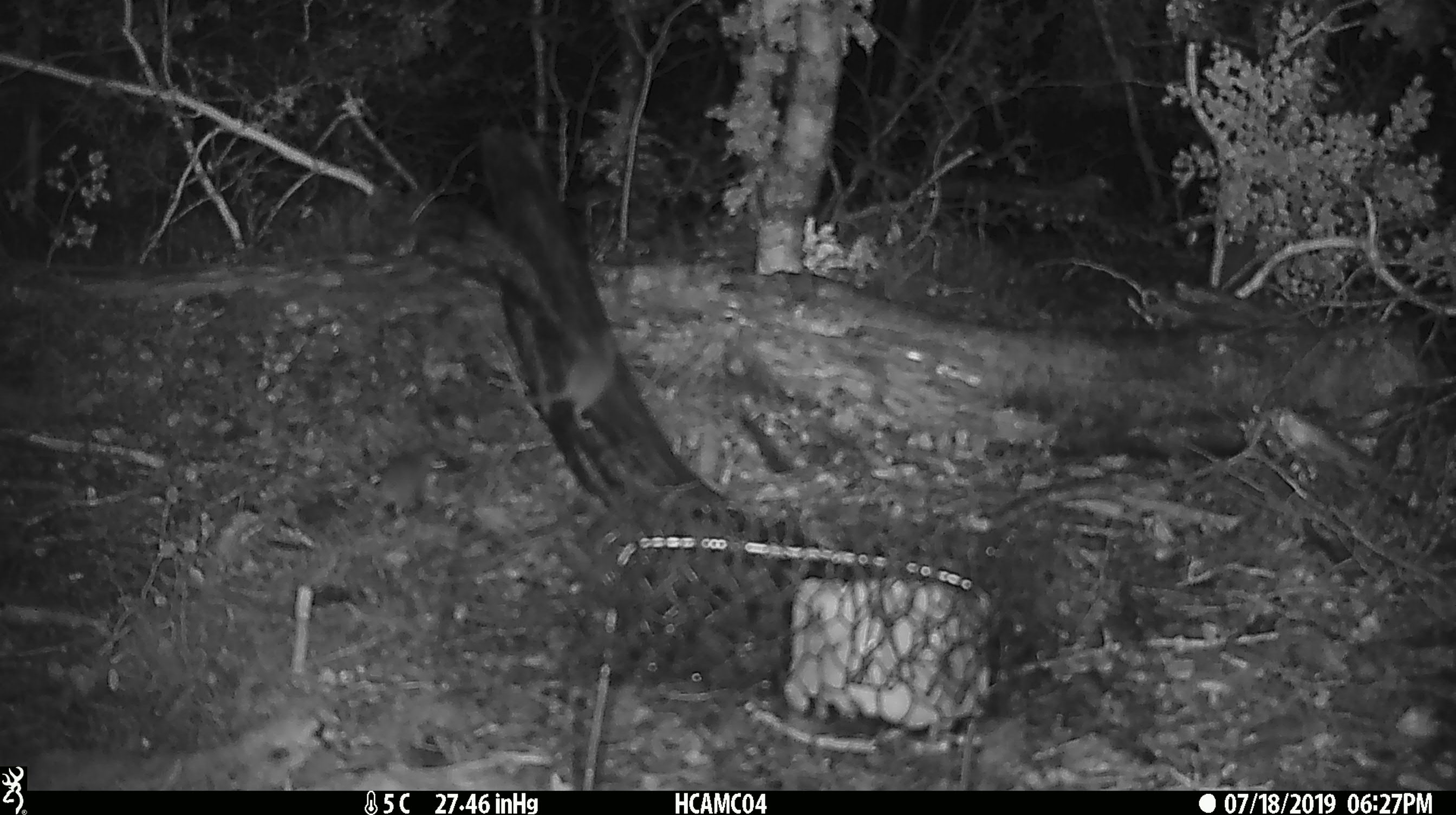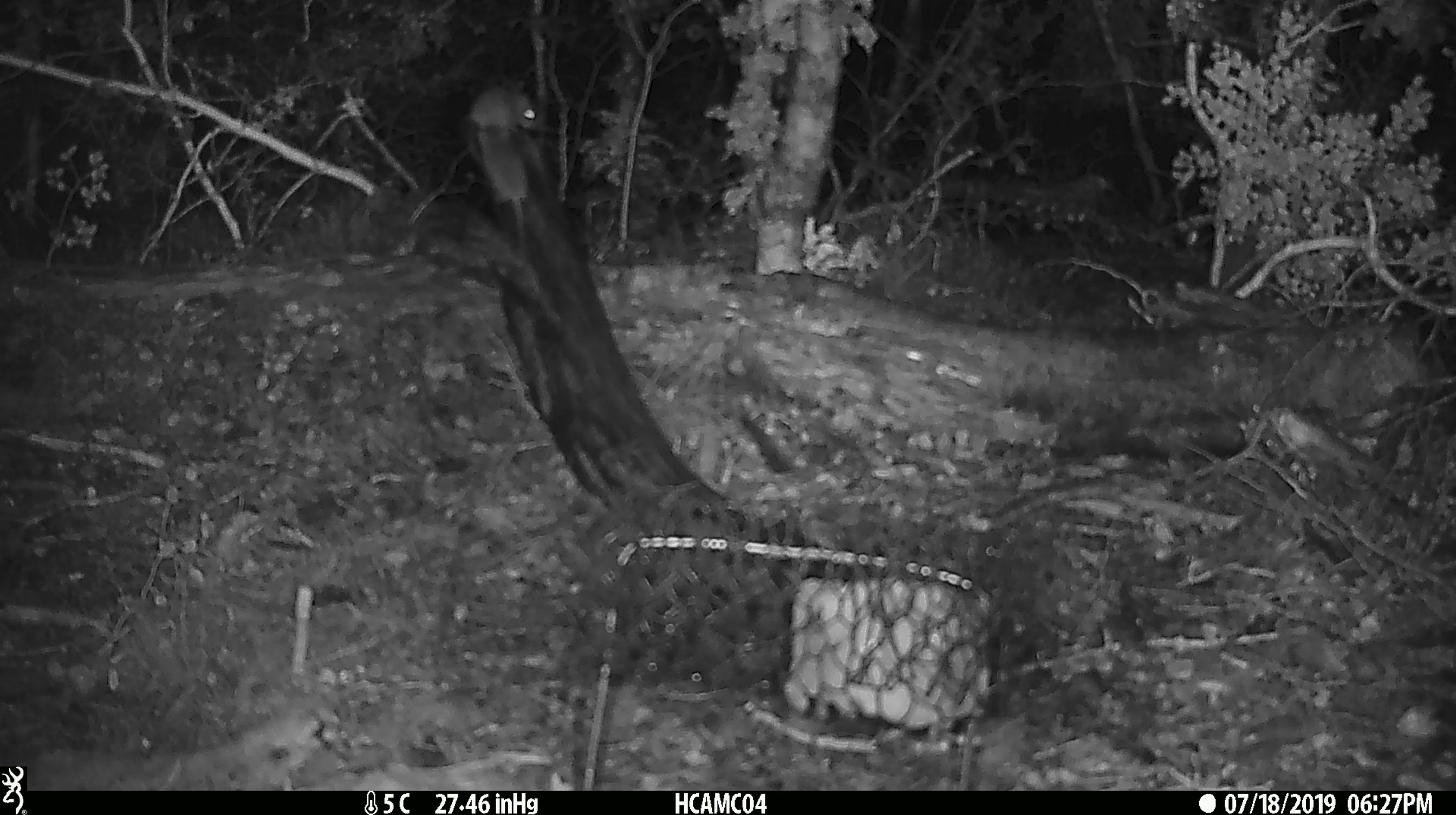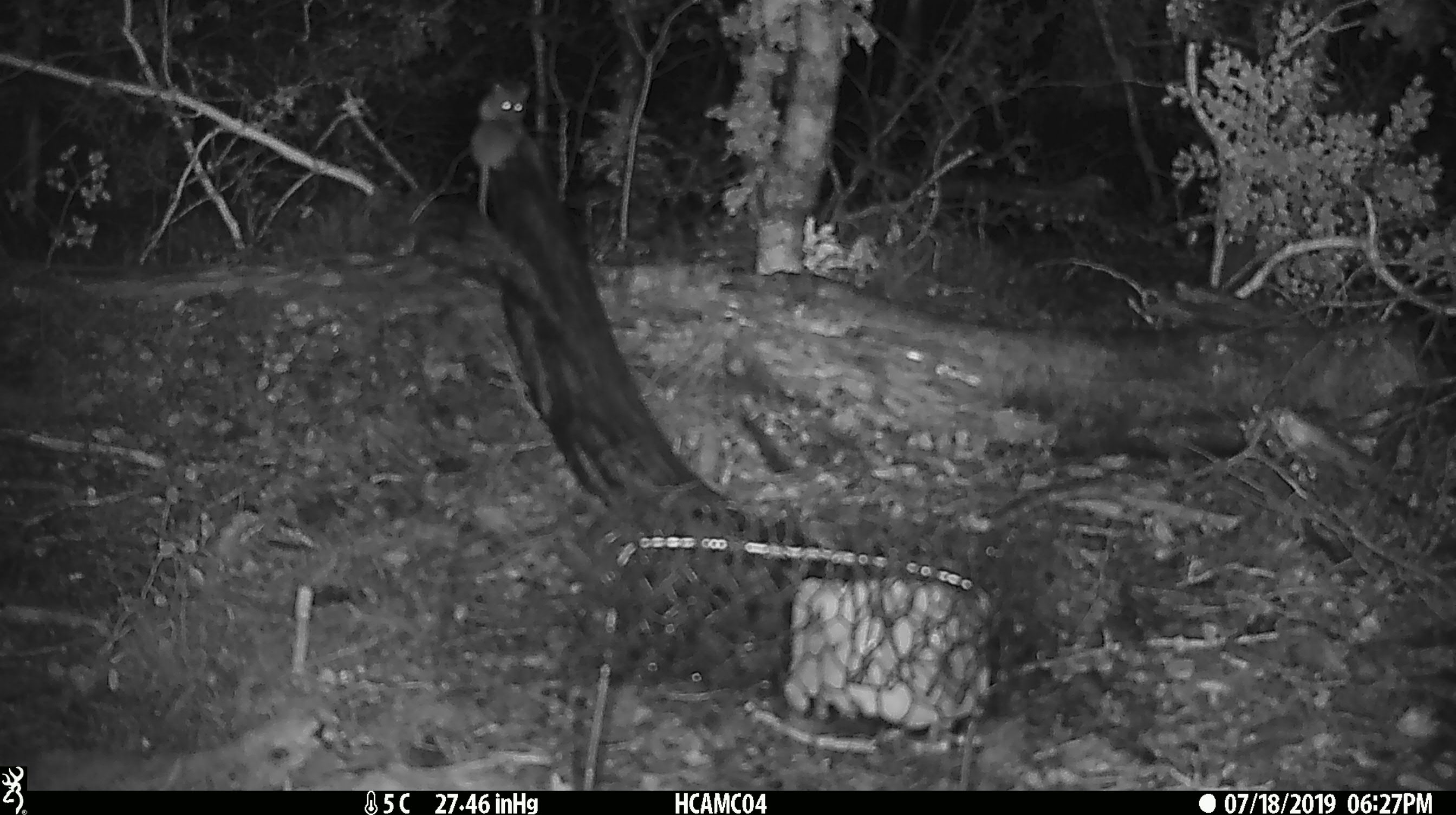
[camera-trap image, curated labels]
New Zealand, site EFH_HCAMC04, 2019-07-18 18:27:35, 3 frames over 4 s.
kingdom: Animalia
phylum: Chordata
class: Mammalia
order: Rodentia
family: Muridae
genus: Mus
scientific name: Mus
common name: mouse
Mouse (Mus).